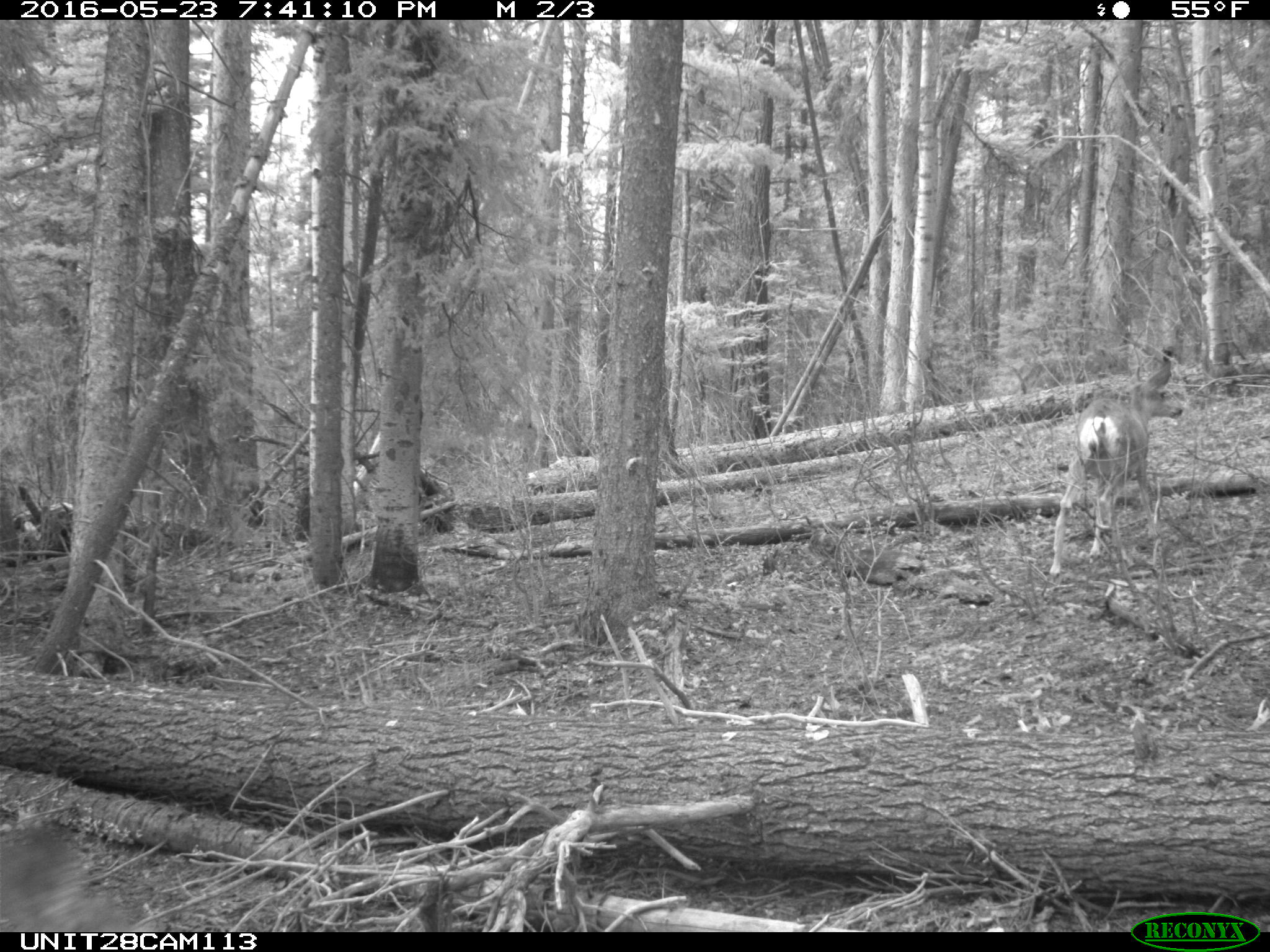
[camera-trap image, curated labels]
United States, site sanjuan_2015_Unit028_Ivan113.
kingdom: Animalia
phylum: Chordata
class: Mammalia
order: Artiodactyla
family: Cervidae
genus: Odocoileus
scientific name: Odocoileus hemionus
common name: mule deer